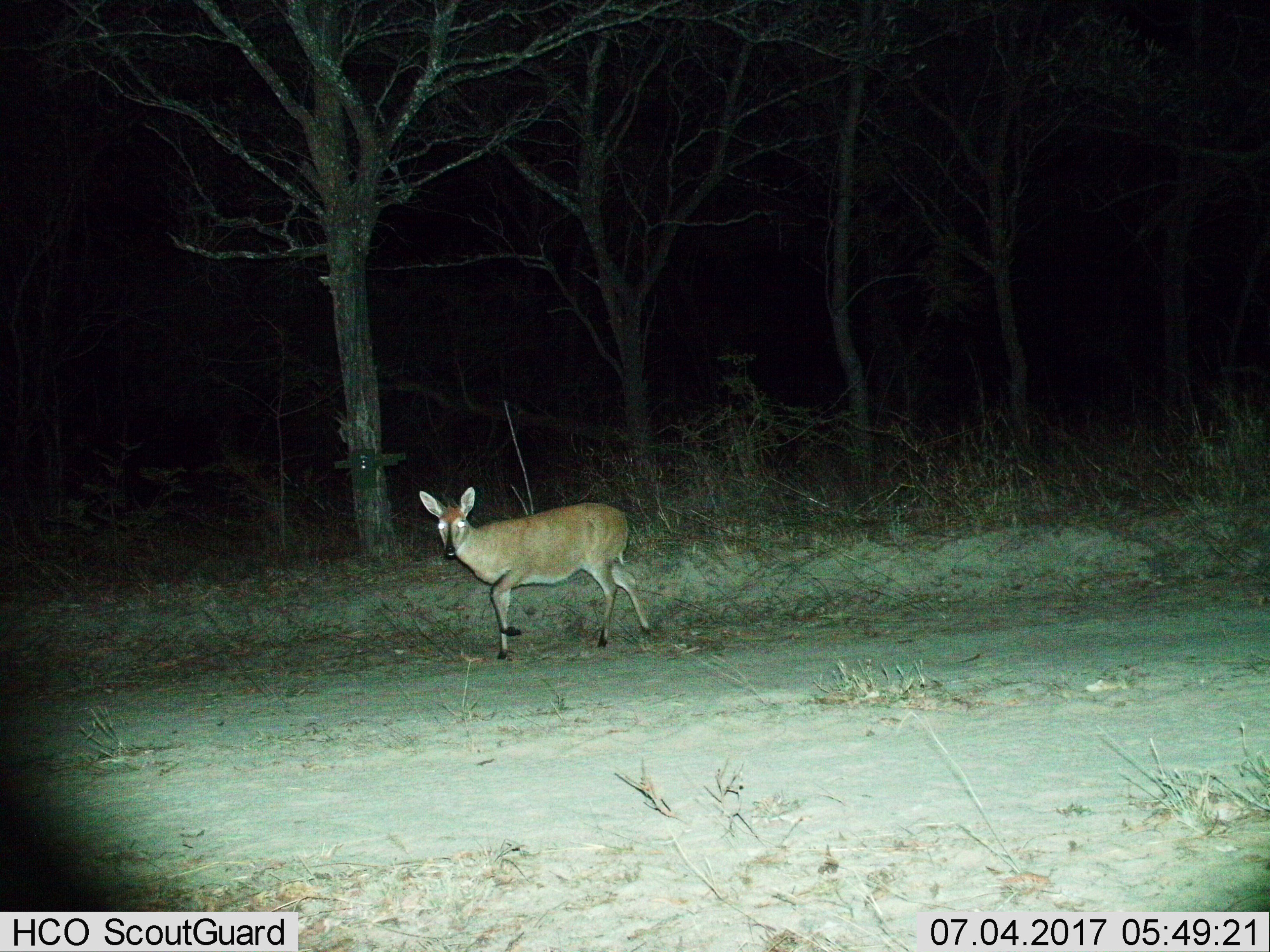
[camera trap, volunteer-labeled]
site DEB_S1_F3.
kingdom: Animalia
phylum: Chordata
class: Mammalia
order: Artiodactyla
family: Bovidae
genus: Sylvicapra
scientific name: Sylvicapra grimmia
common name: common duiker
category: duikercommongrey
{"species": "duikercommongrey (common duiker) (Sylvicapra grimmia)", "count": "1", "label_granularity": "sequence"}